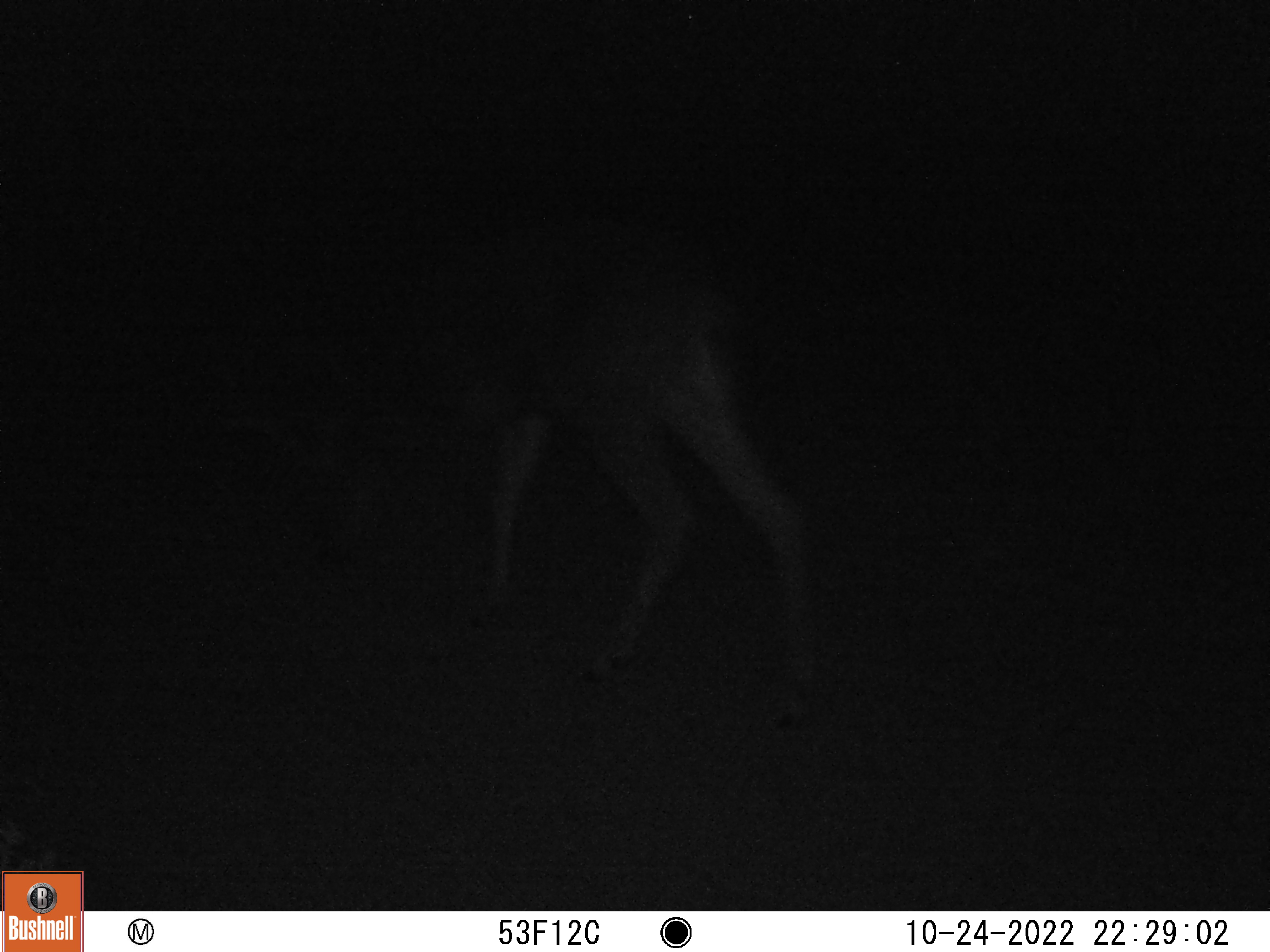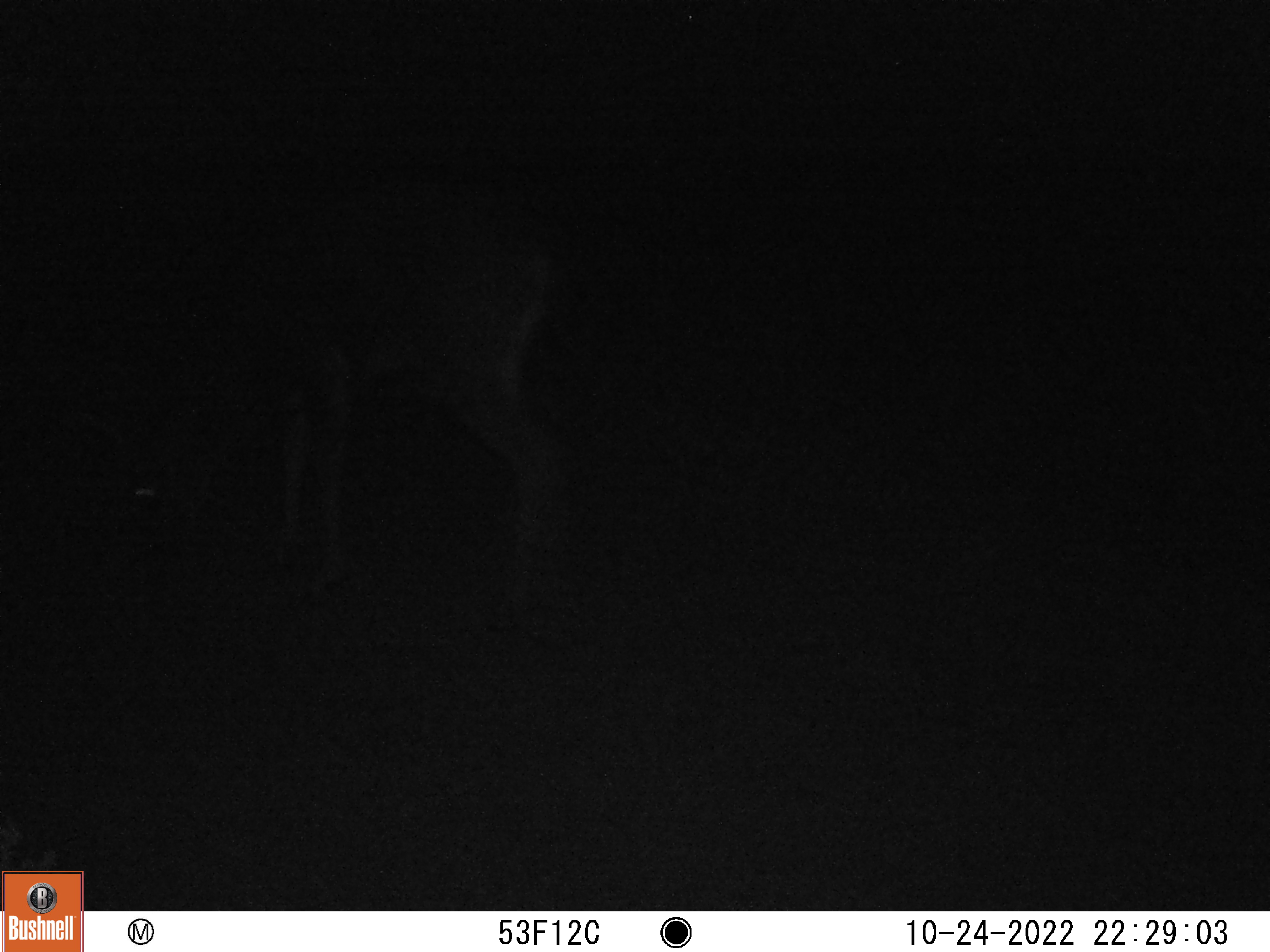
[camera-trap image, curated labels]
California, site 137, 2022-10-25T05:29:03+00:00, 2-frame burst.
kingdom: Animalia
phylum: Chordata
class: Mammalia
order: Artiodactyla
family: Cervidae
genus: Odocoileus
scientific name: Odocoileus hemionus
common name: mule deer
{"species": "mule deer (Odocoileus hemionus)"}